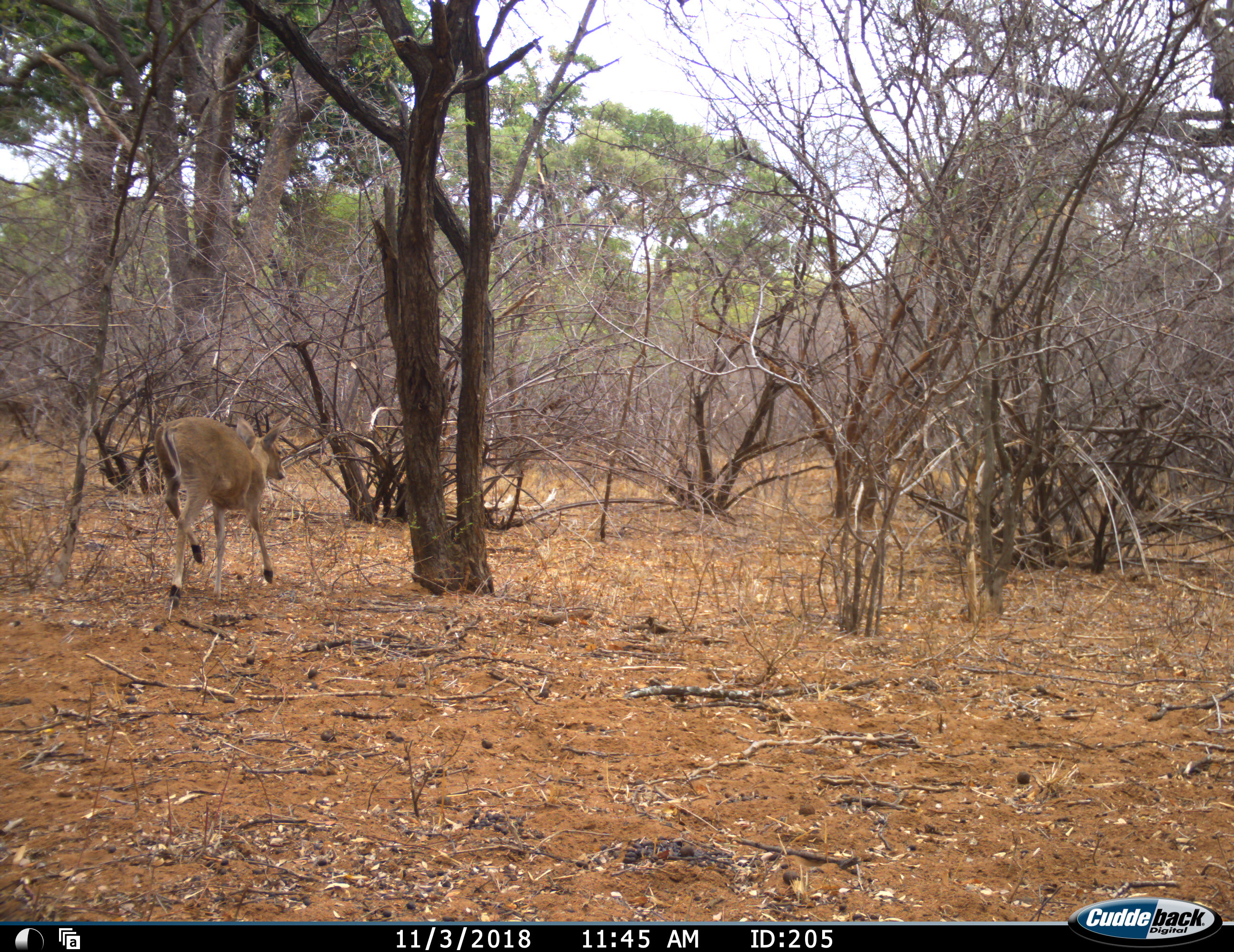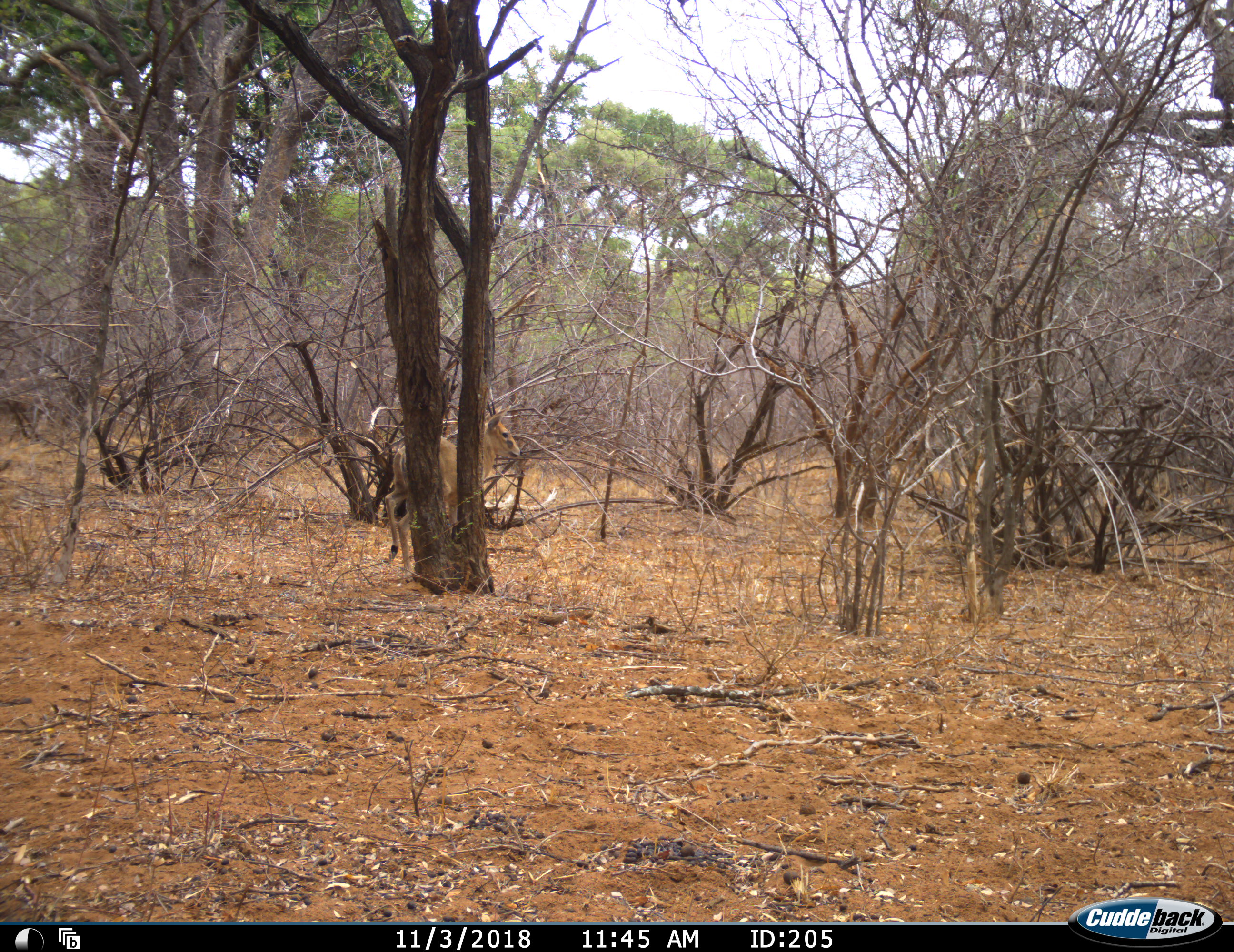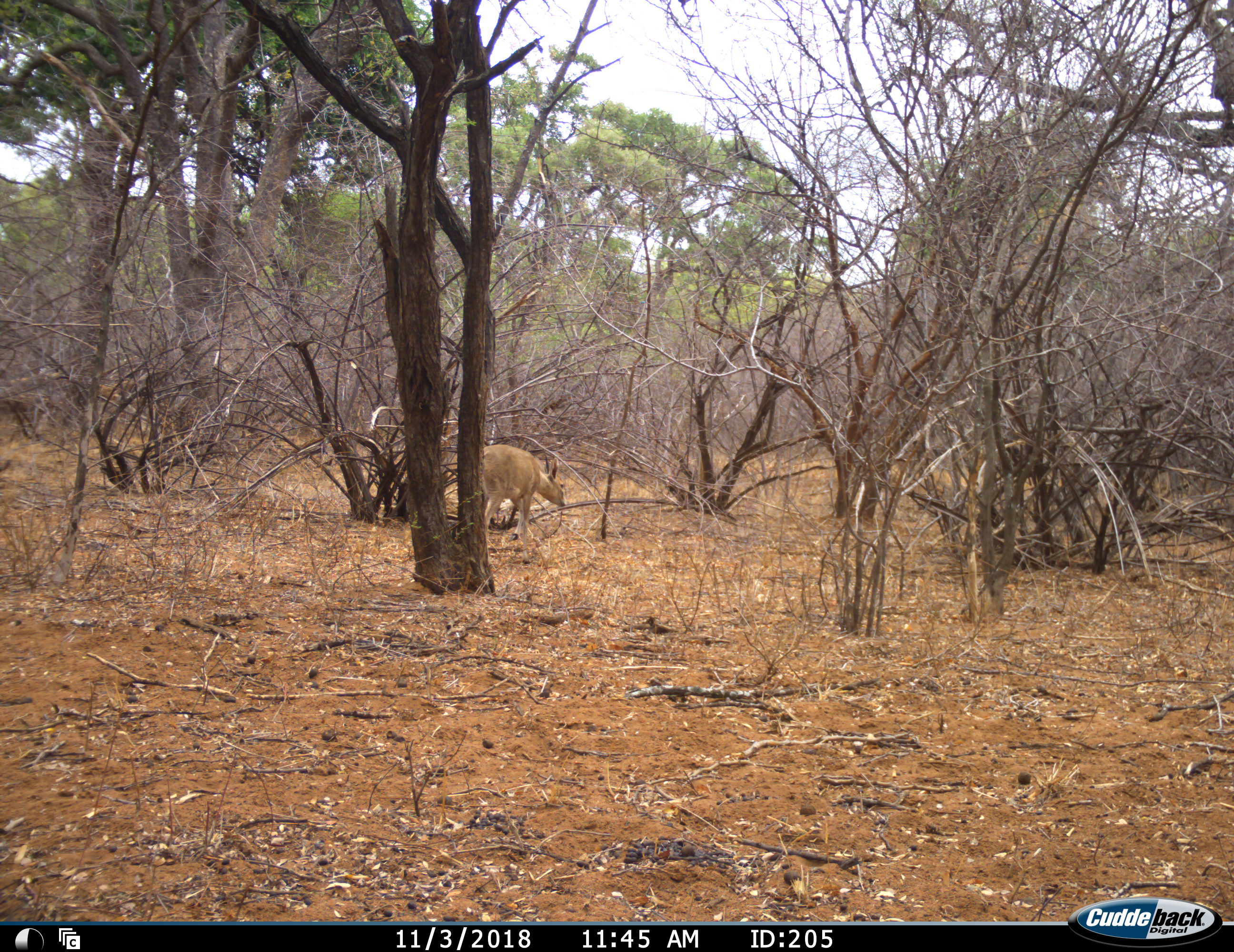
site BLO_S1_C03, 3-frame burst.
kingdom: Animalia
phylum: Chordata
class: Mammalia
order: Artiodactyla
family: Bovidae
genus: Sylvicapra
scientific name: Sylvicapra grimmia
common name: common duiker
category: duikercommongrey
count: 1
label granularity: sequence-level